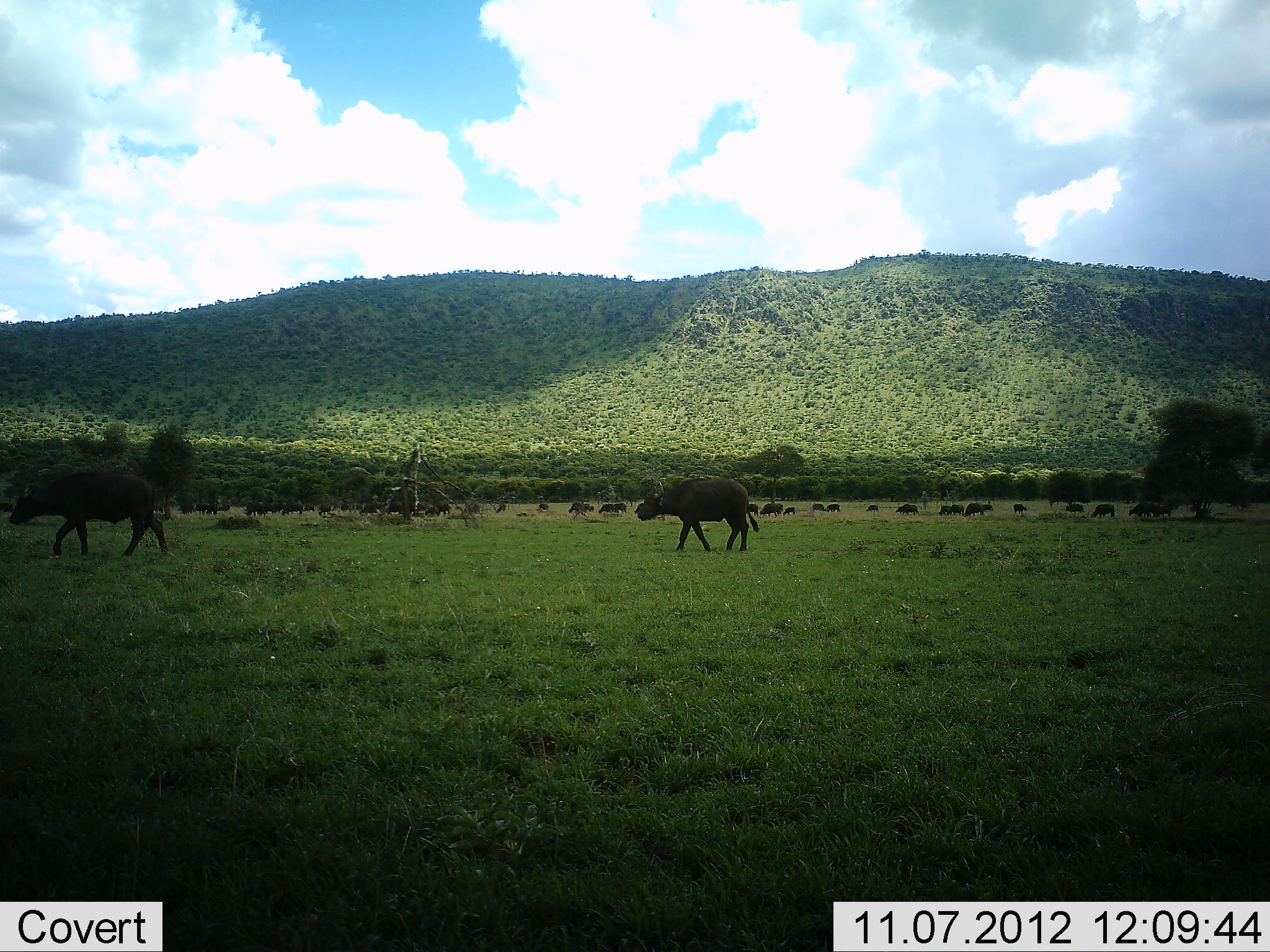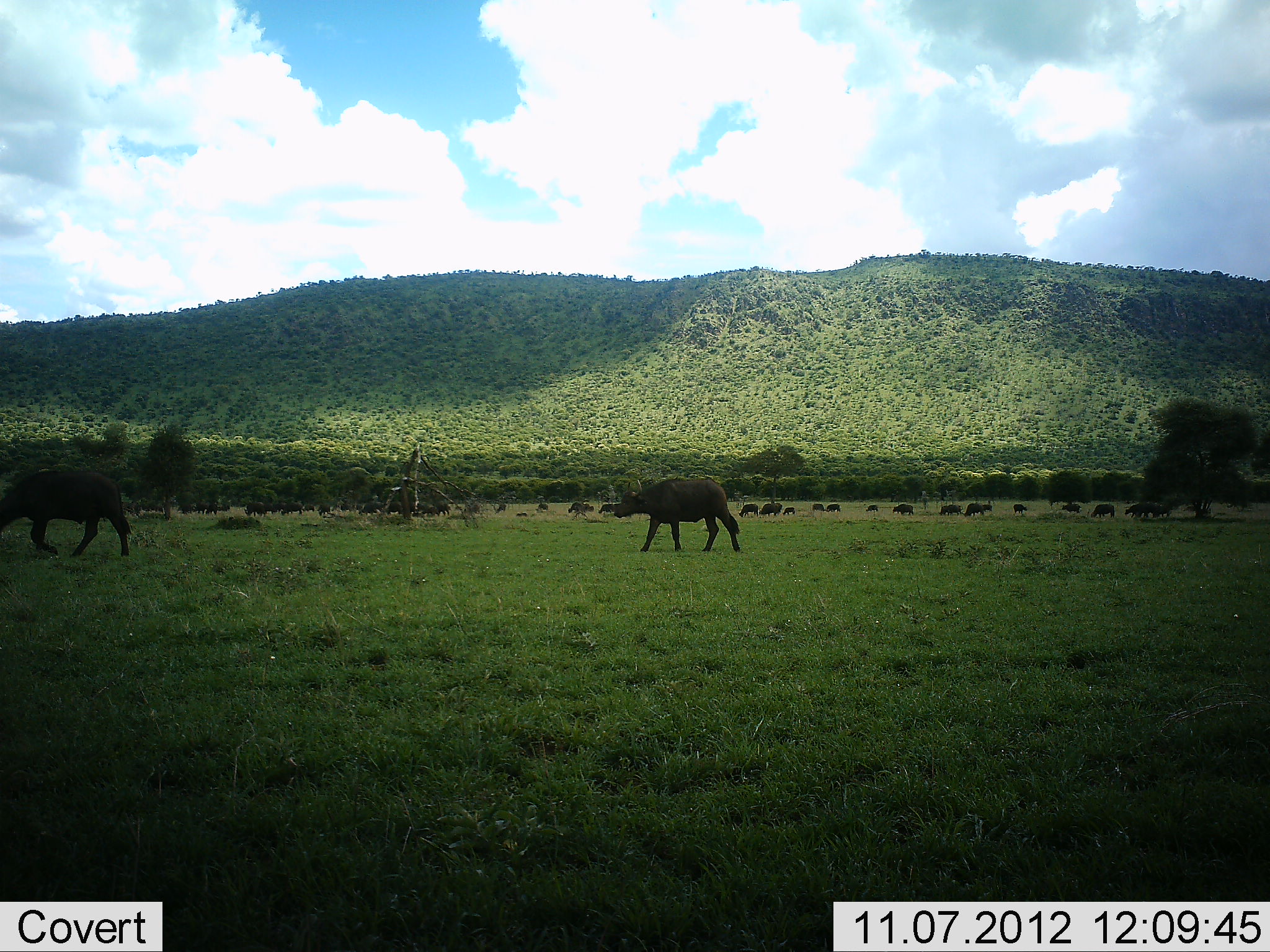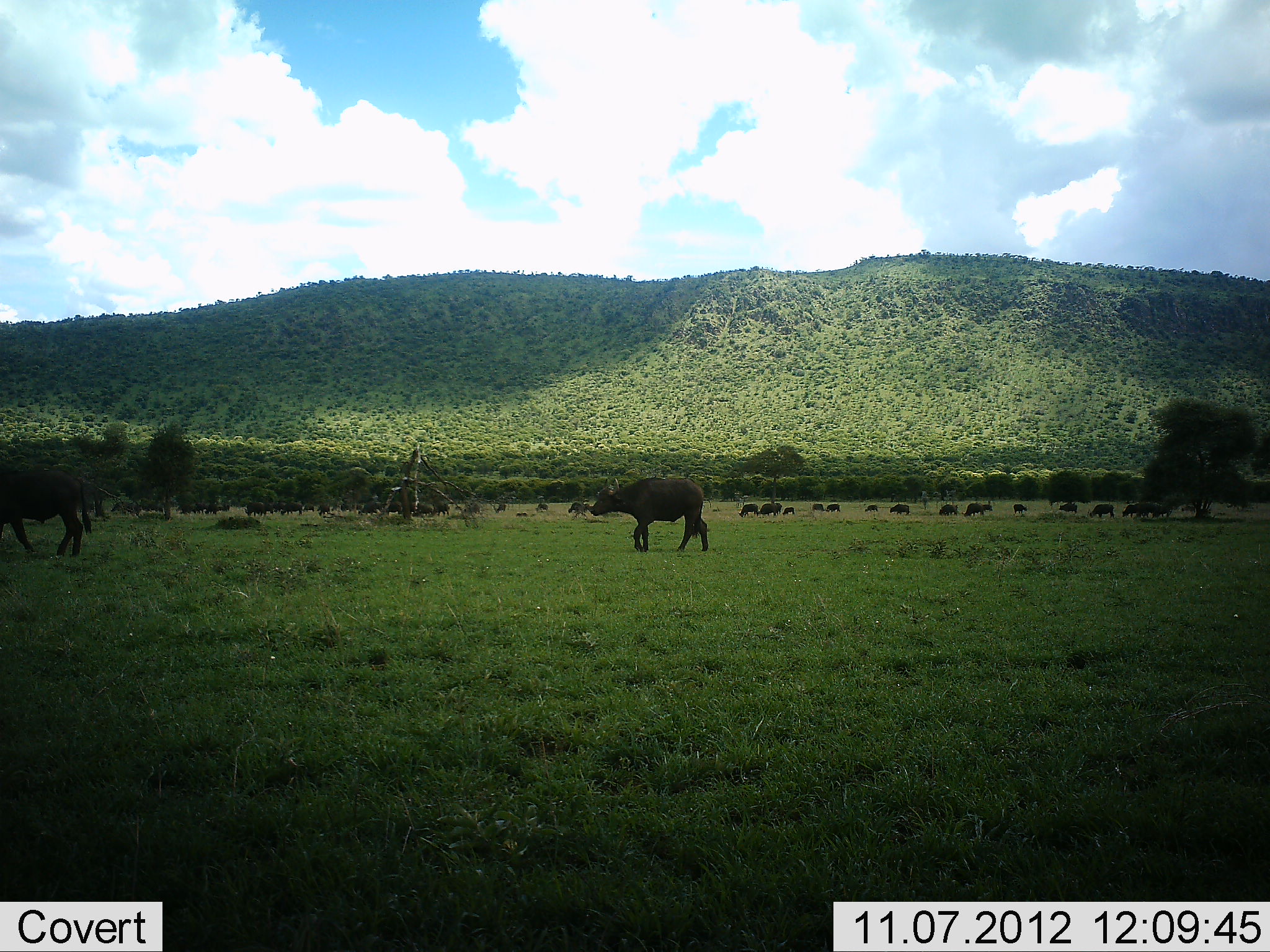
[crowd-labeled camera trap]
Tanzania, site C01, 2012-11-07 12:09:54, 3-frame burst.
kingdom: Animalia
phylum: Chordata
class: Mammalia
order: Artiodactyla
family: Bovidae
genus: Syncerus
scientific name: Syncerus caffer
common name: cape buffalo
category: buffalo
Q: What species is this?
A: Buffalo (cape buffalo) (Syncerus caffer).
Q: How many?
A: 11-50.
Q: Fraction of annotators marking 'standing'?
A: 10%.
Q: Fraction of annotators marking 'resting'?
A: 0%.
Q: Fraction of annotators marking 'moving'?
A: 80%.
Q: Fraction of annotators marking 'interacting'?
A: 10%.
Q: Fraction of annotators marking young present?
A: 0%.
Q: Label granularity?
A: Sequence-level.